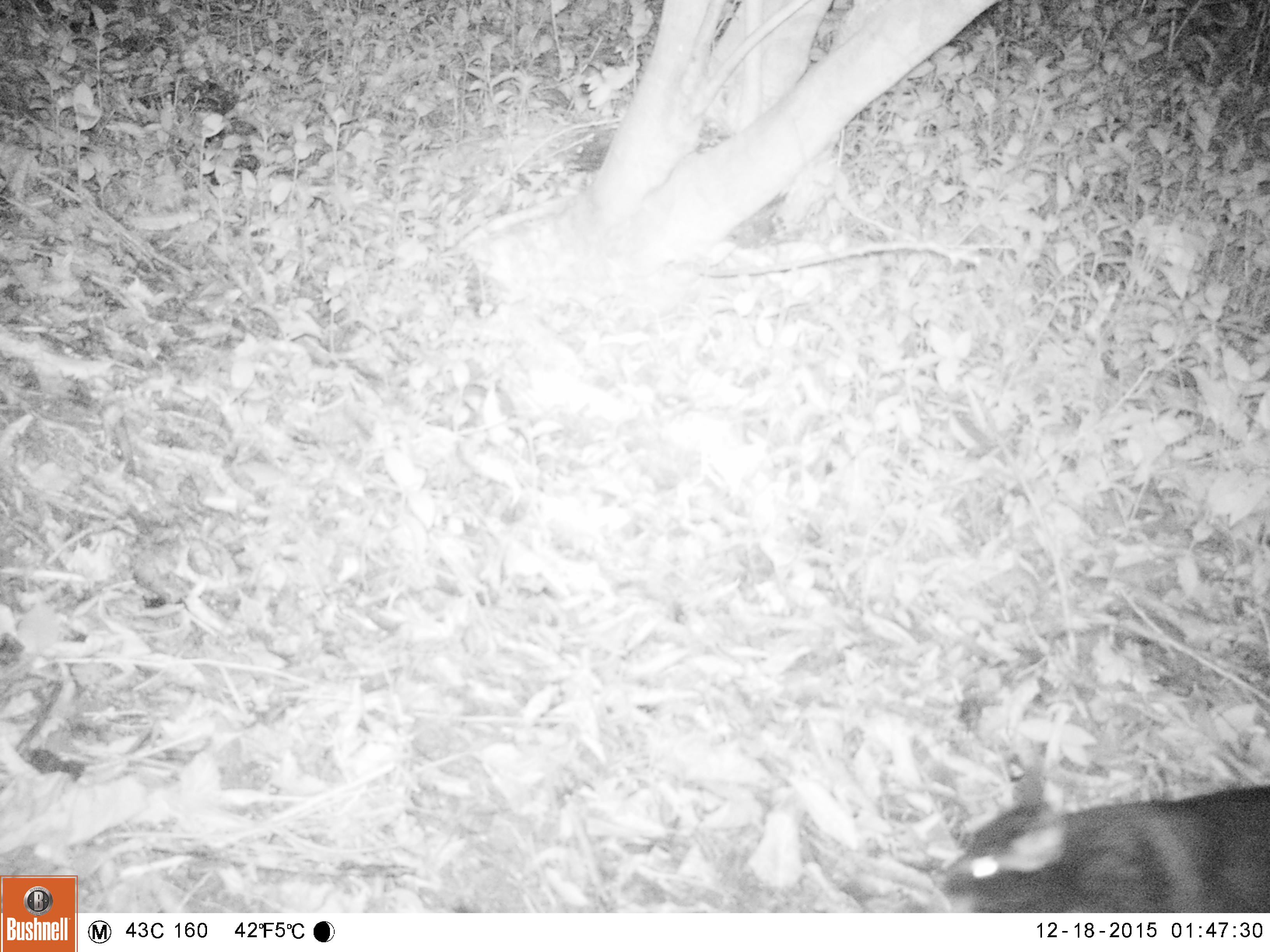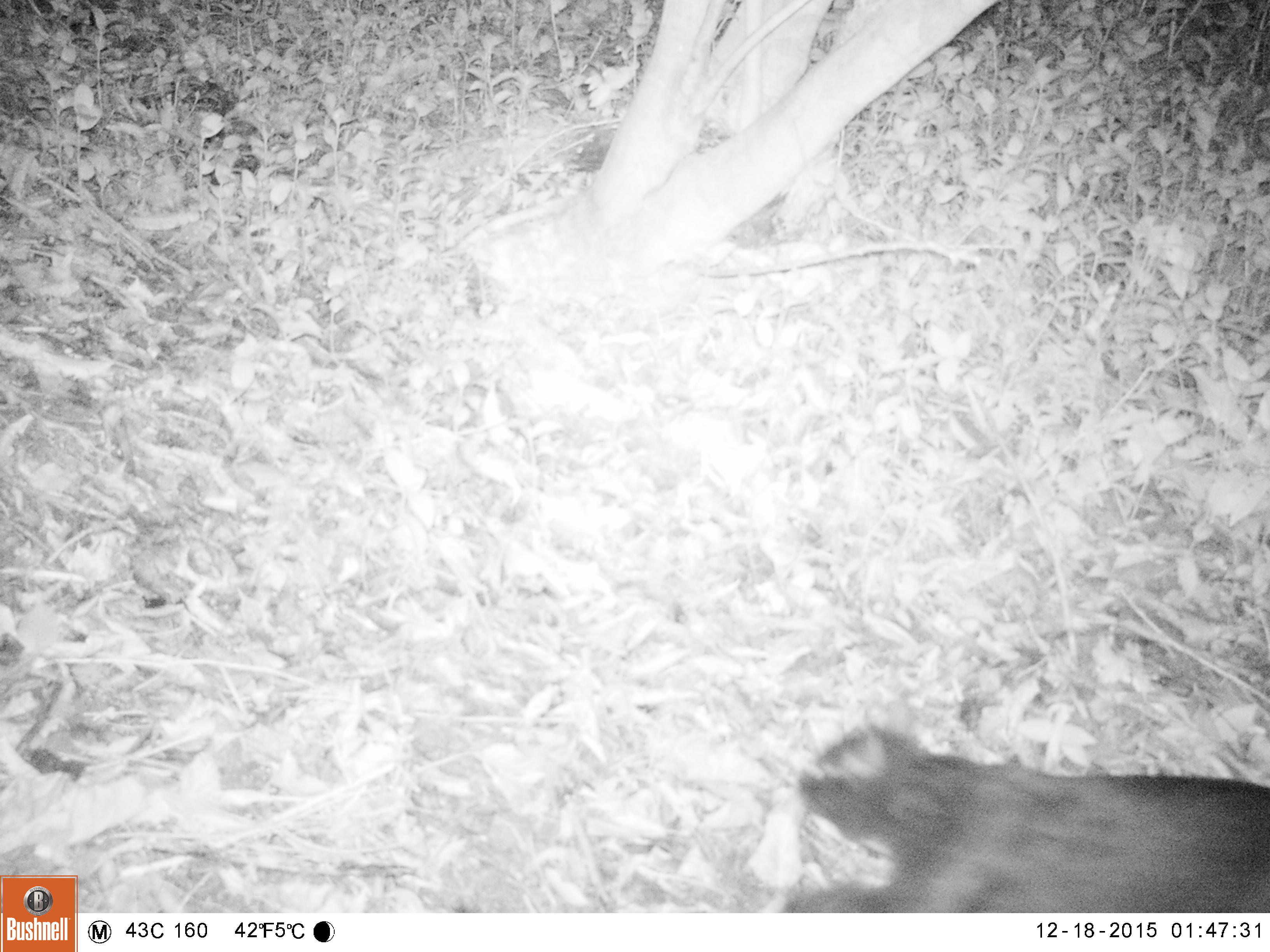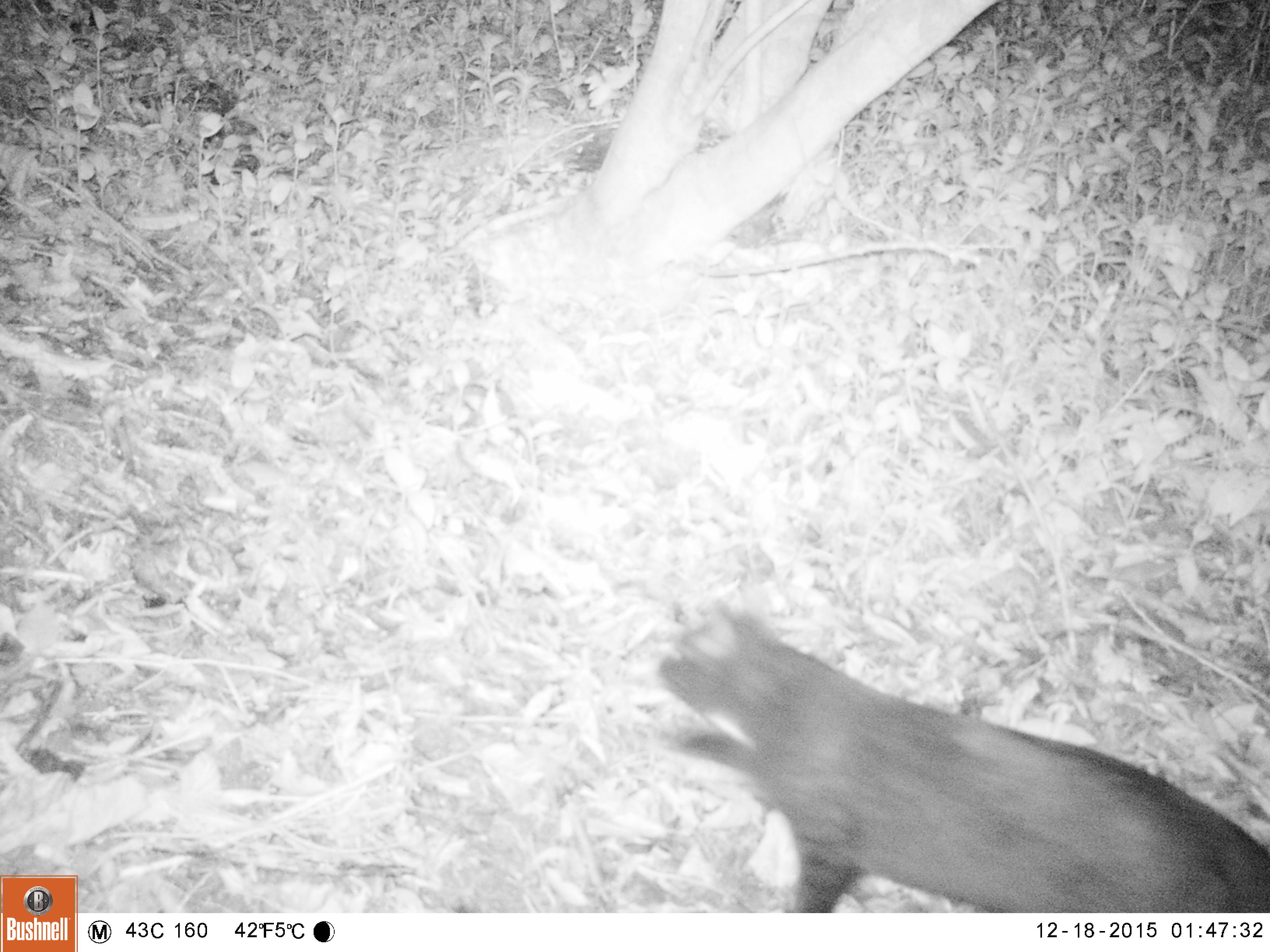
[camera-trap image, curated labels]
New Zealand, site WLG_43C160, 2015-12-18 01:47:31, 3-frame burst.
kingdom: Animalia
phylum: Chordata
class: Mammalia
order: Carnivora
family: Felidae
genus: Felis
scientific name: Felis catus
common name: domestic cat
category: cat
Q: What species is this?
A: Cat (domestic cat) (Felis catus).